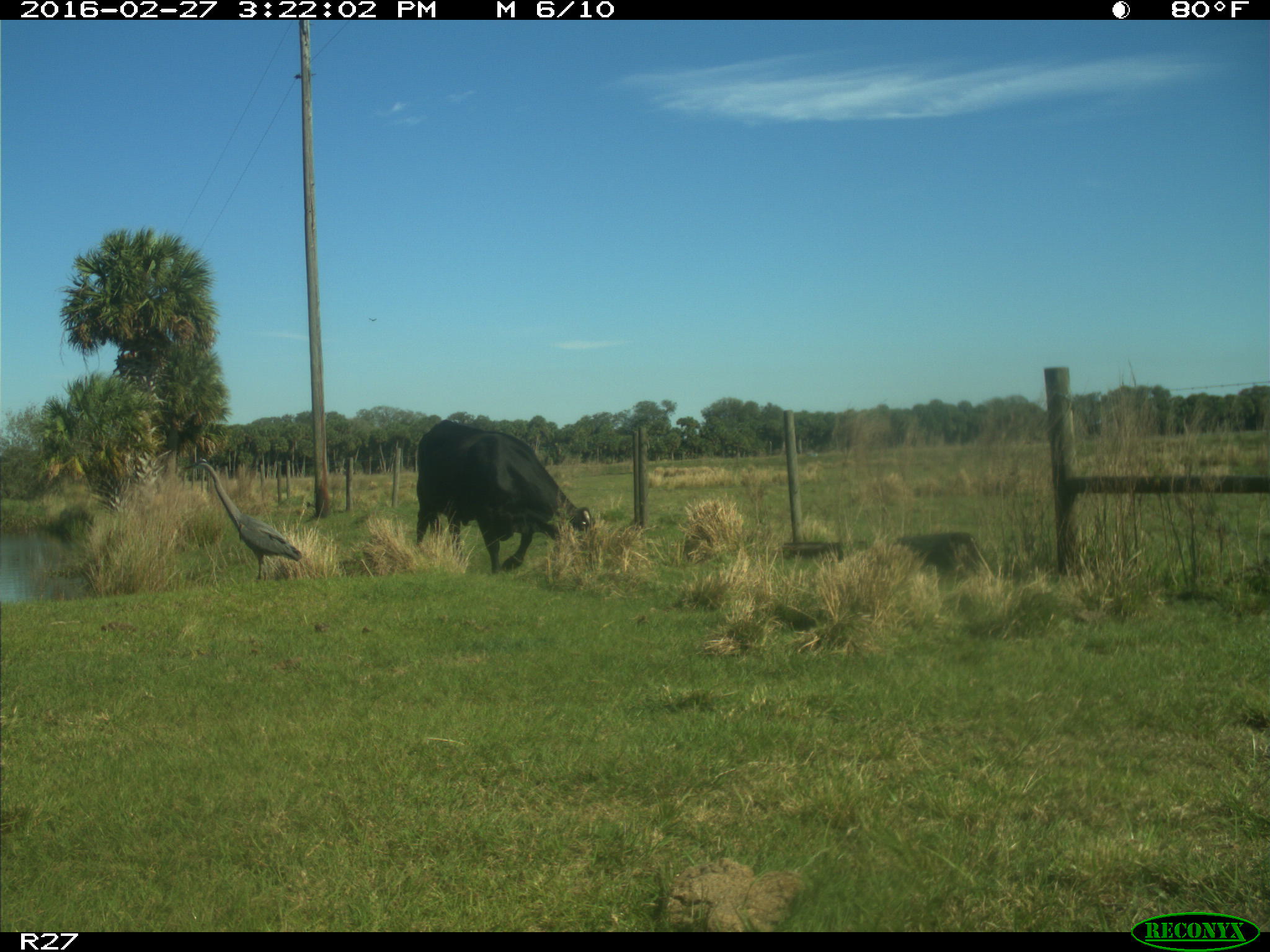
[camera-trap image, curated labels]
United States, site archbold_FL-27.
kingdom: Animalia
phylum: Chordata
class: Mammalia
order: Artiodactyla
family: Bovidae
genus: Bos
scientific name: Bos taurus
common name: domestic cow